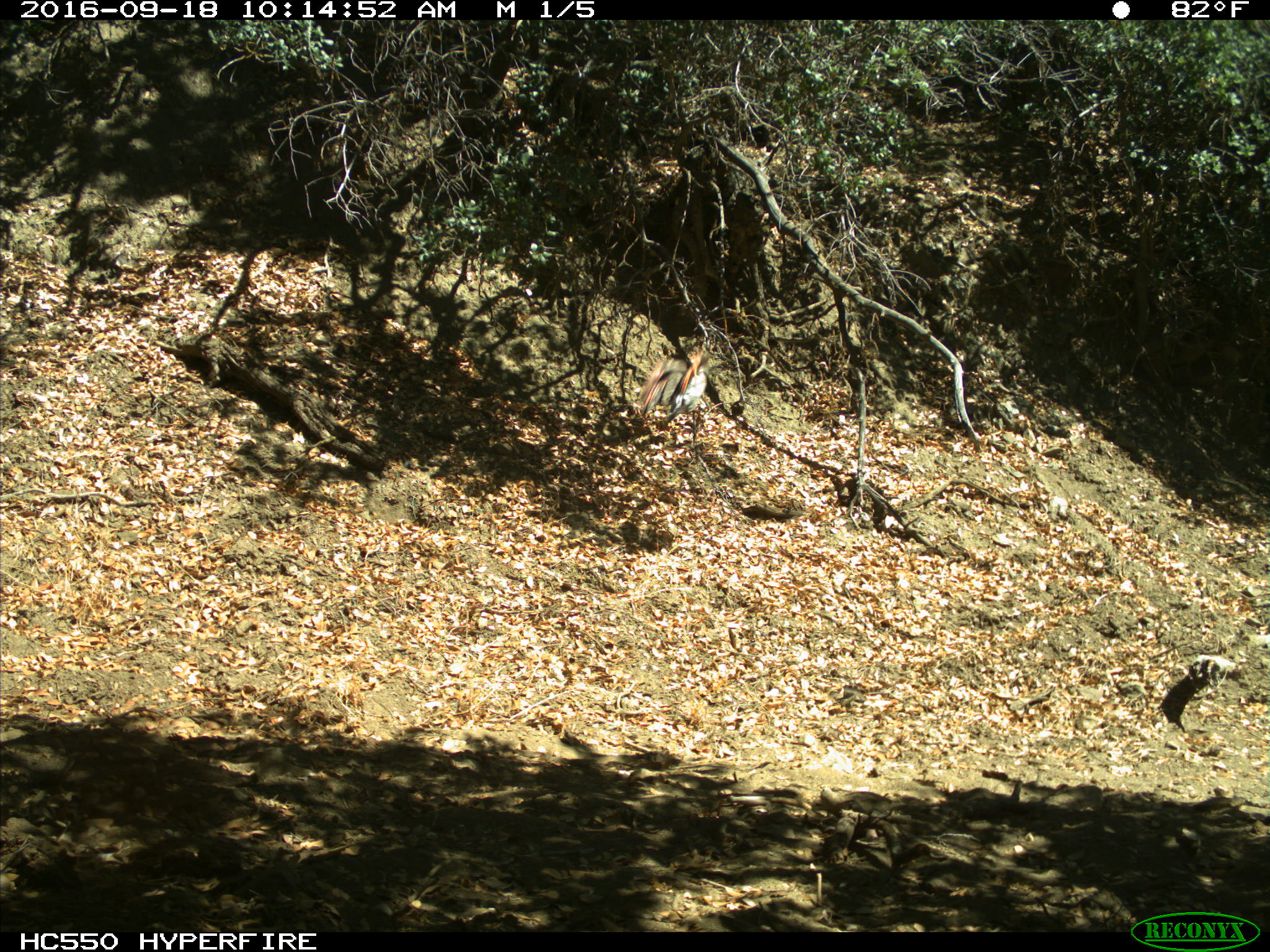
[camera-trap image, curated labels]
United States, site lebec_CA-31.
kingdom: Animalia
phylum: Chordata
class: Aves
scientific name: Aves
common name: birds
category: unidentified bird